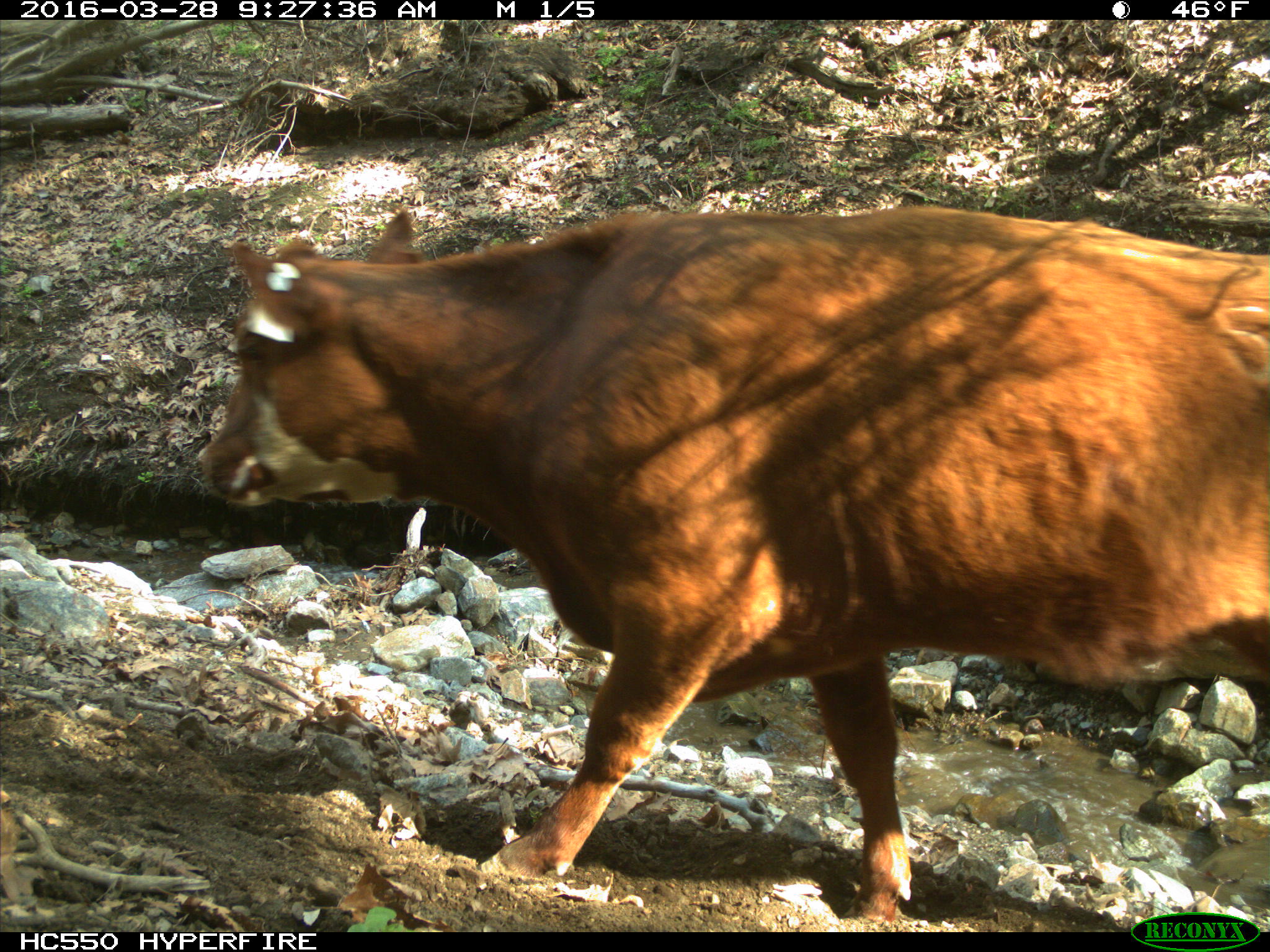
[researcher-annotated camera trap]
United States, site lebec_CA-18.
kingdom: Animalia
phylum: Chordata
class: Mammalia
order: Artiodactyla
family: Bovidae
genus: Bos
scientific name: Bos taurus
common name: domestic cow